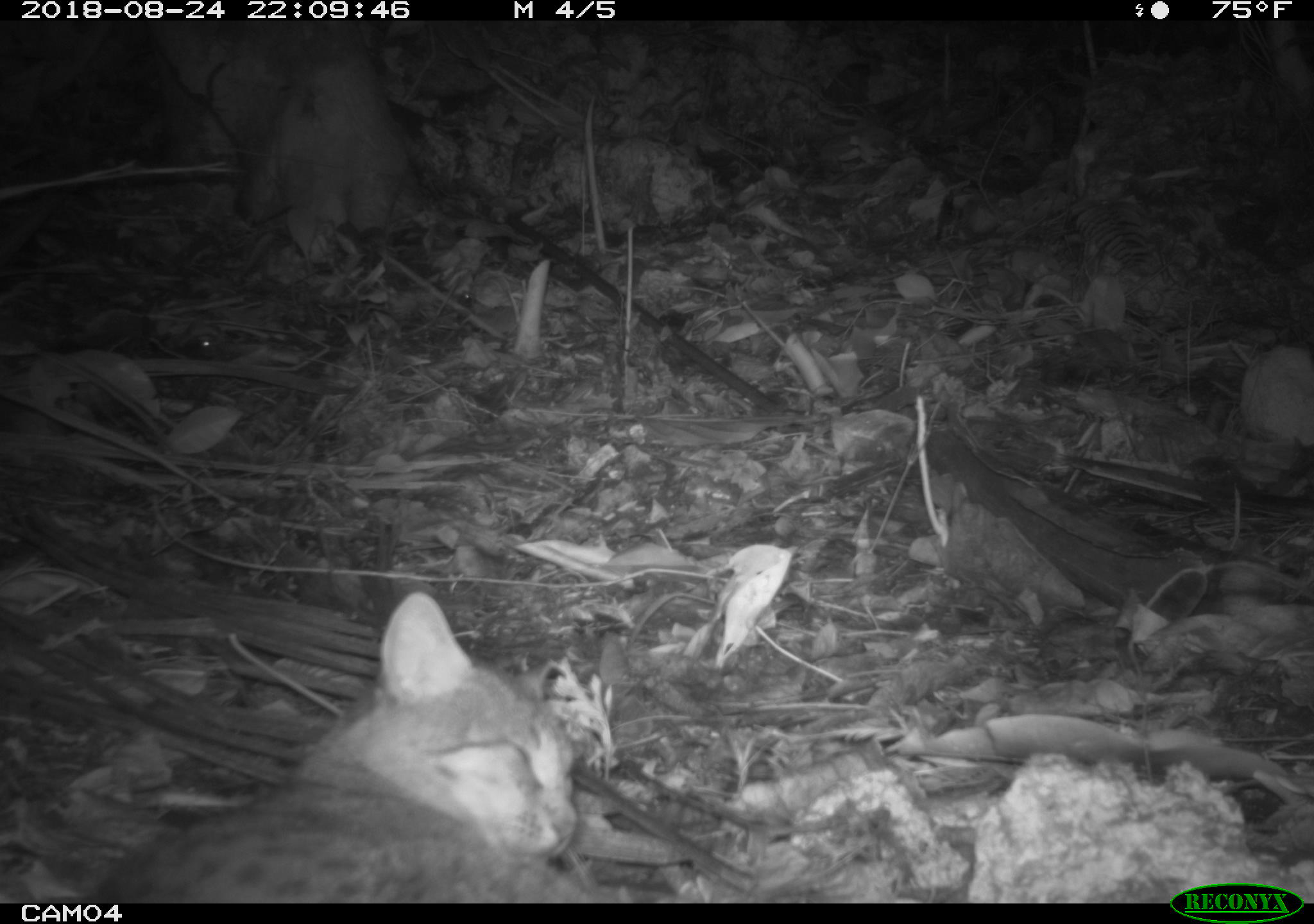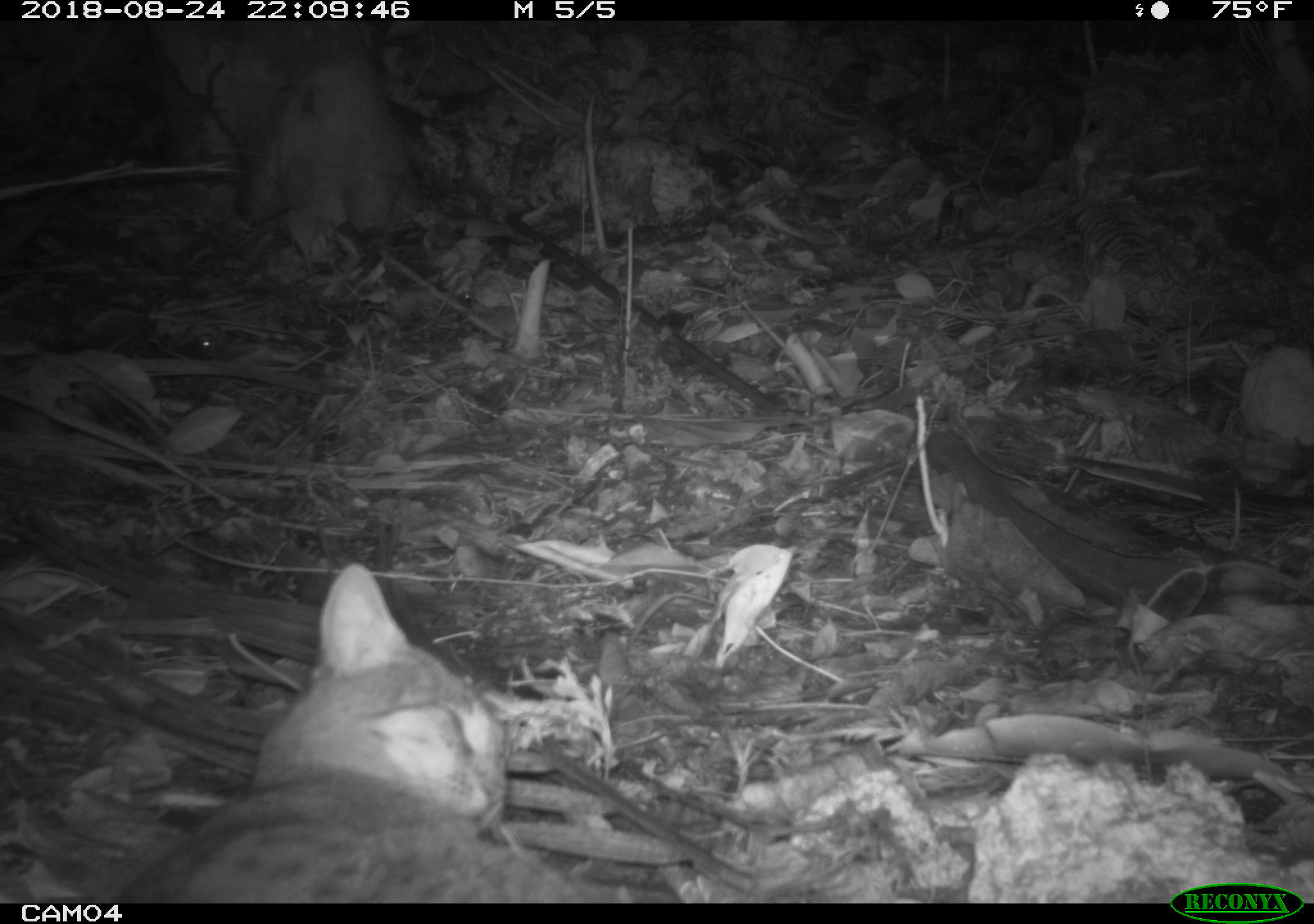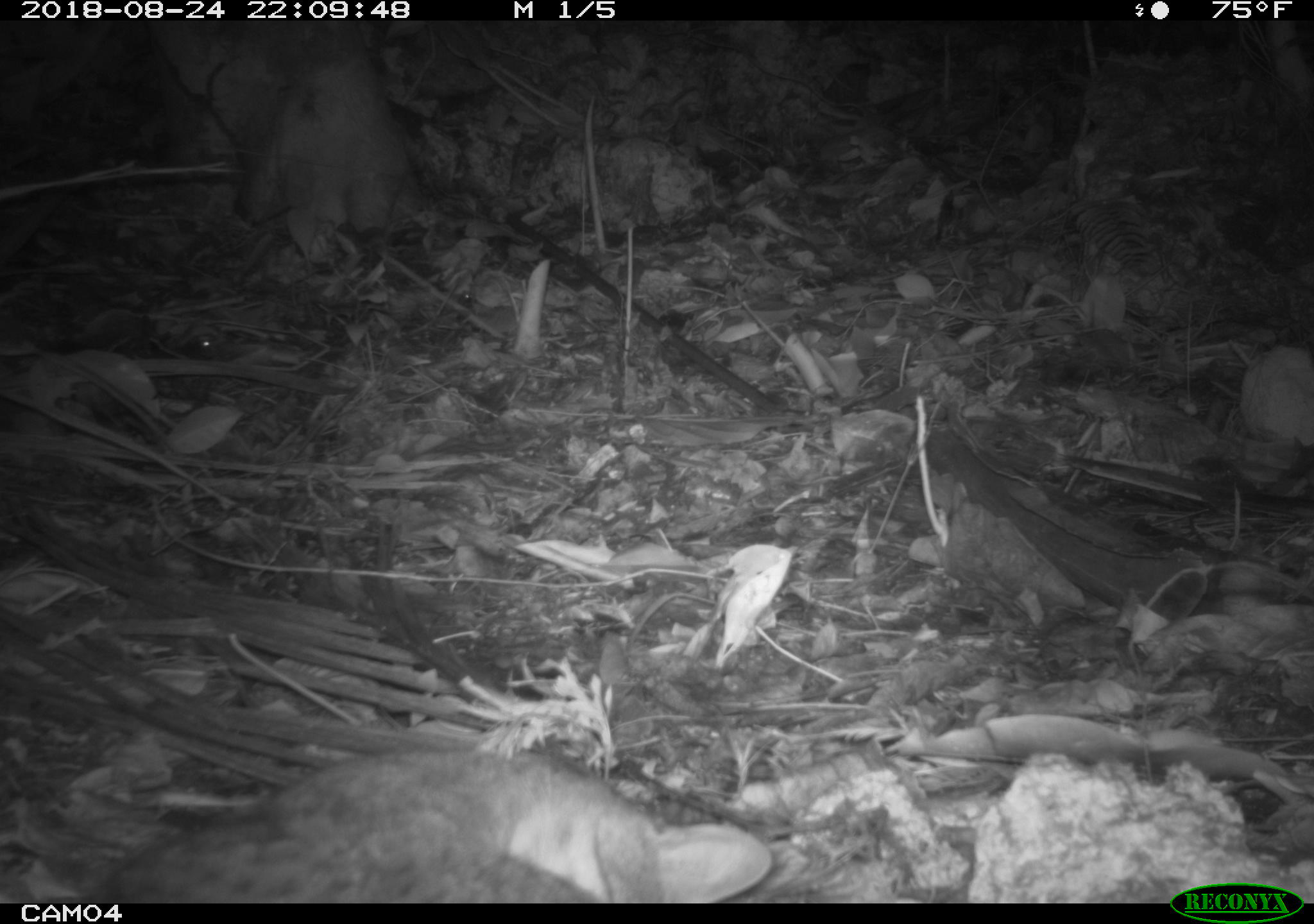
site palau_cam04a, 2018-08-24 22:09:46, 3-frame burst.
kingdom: Animalia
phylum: Chordata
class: Mammalia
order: Carnivora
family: Felidae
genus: Felis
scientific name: Felis catus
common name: cat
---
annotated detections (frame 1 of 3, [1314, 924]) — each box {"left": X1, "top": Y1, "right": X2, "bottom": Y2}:
cat: {"left": 57, "top": 583, "right": 666, "bottom": 903}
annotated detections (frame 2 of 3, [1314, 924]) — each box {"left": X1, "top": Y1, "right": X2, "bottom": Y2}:
cat: {"left": 80, "top": 557, "right": 712, "bottom": 904}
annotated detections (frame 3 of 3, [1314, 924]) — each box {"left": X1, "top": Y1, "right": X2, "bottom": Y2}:
cat: {"left": 51, "top": 728, "right": 785, "bottom": 900}